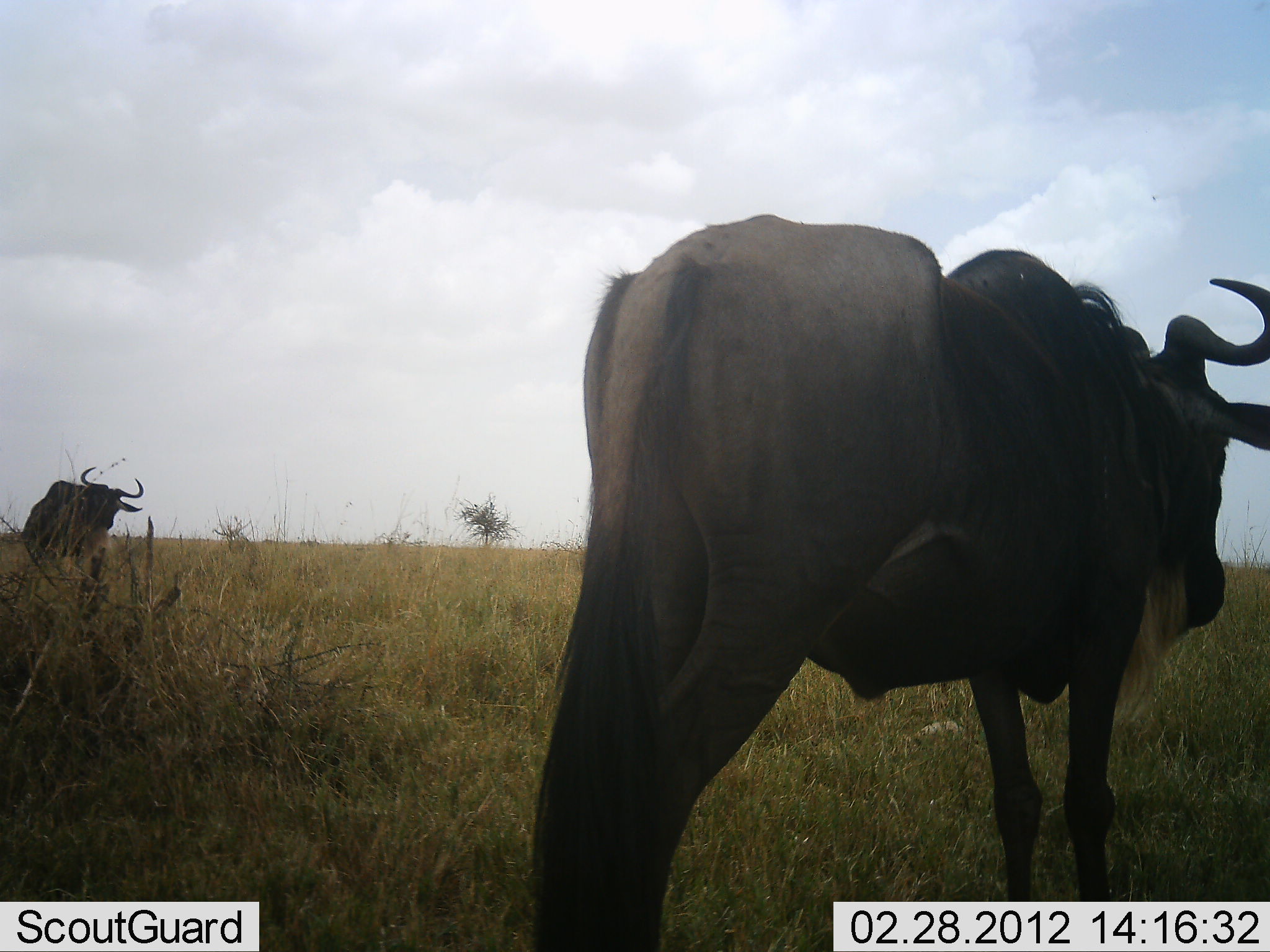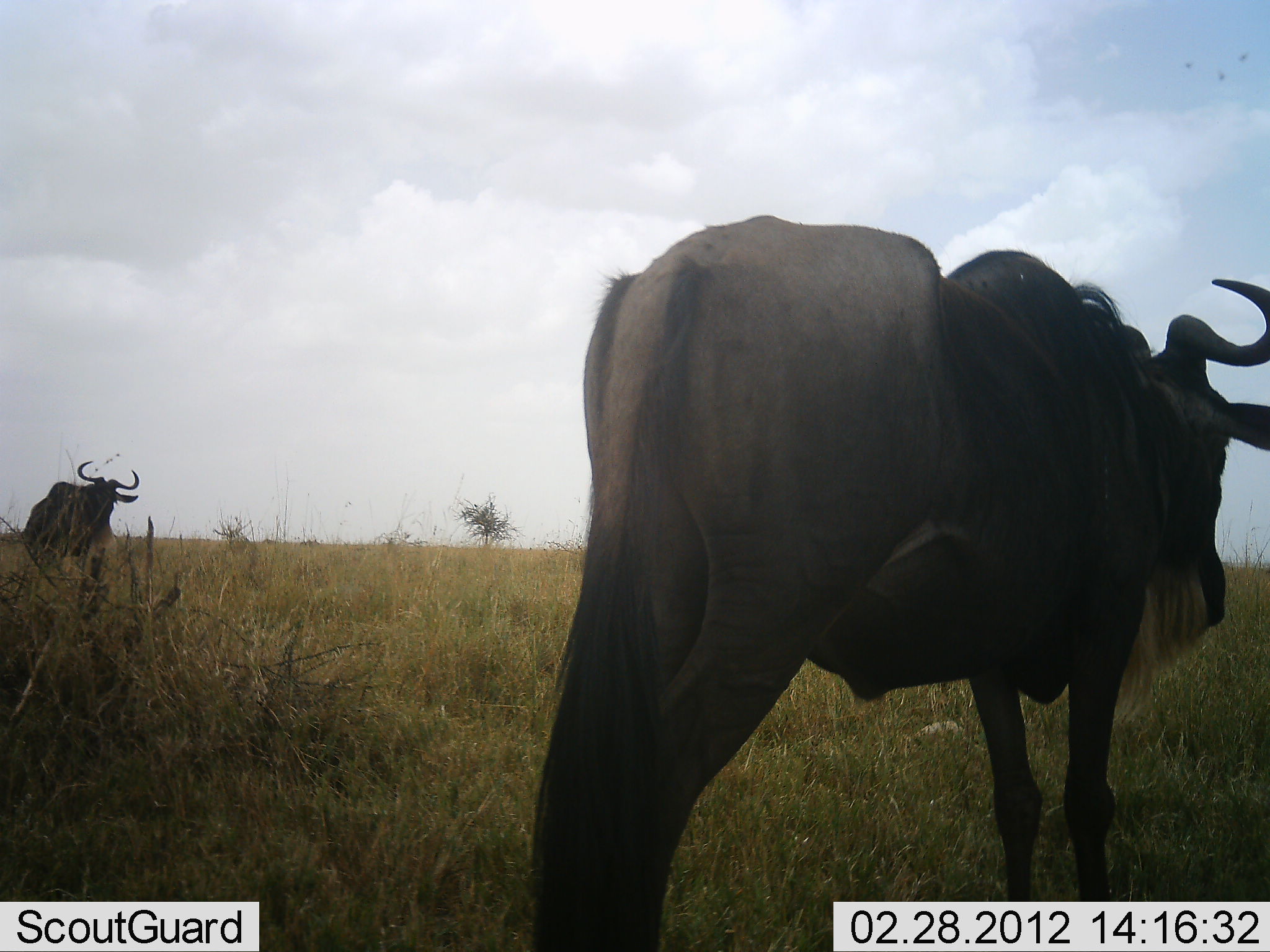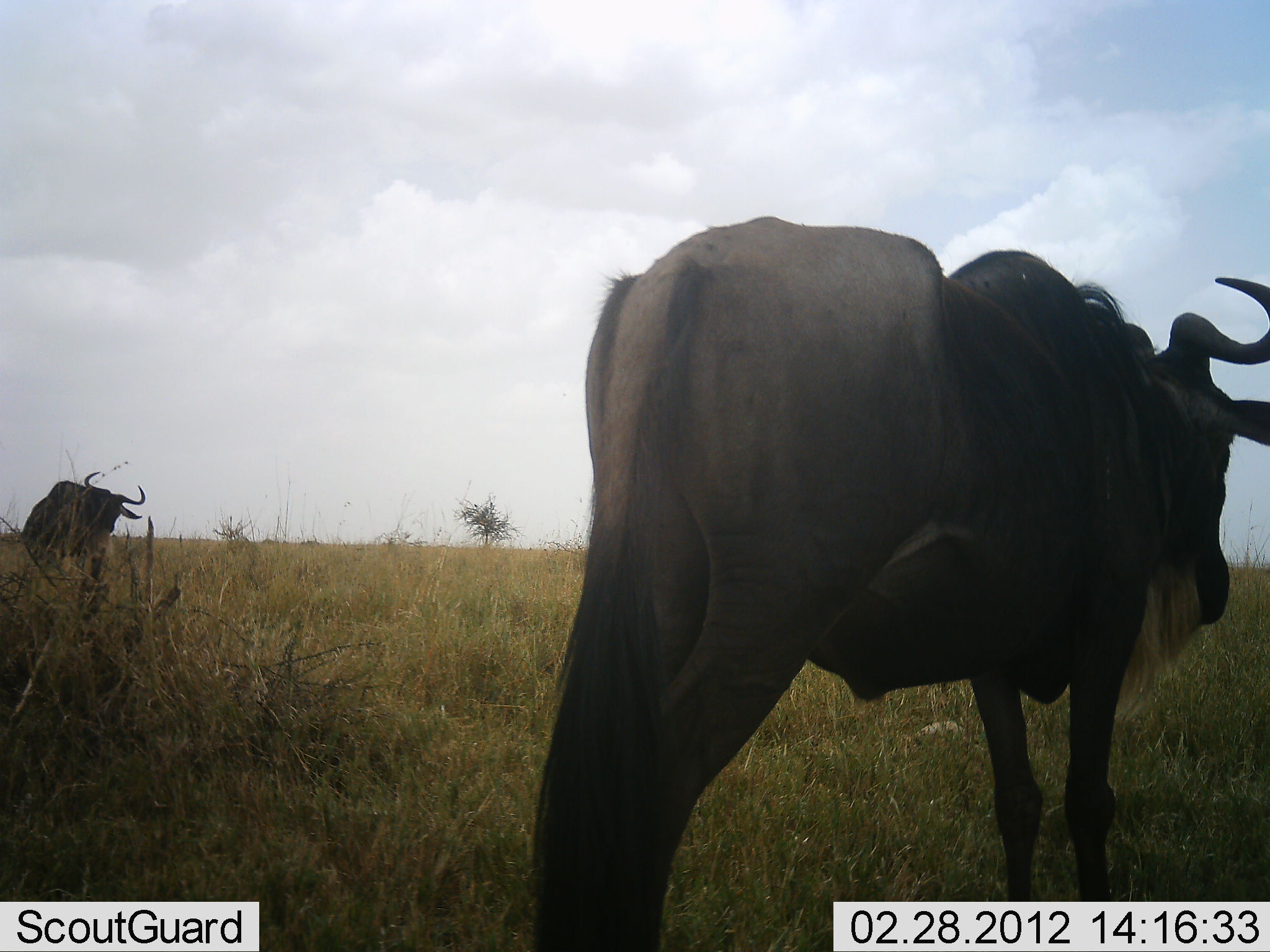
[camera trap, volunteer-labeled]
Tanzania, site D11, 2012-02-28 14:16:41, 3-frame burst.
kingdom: Animalia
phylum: Chordata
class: Mammalia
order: Artiodactyla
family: Bovidae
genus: Connochaetes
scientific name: Connochaetes taurinus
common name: blue wildebeest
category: wildebeest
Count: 2.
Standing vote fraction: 91%.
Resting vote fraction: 0%.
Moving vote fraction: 5%.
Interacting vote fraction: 5%.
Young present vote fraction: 0%.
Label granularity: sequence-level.